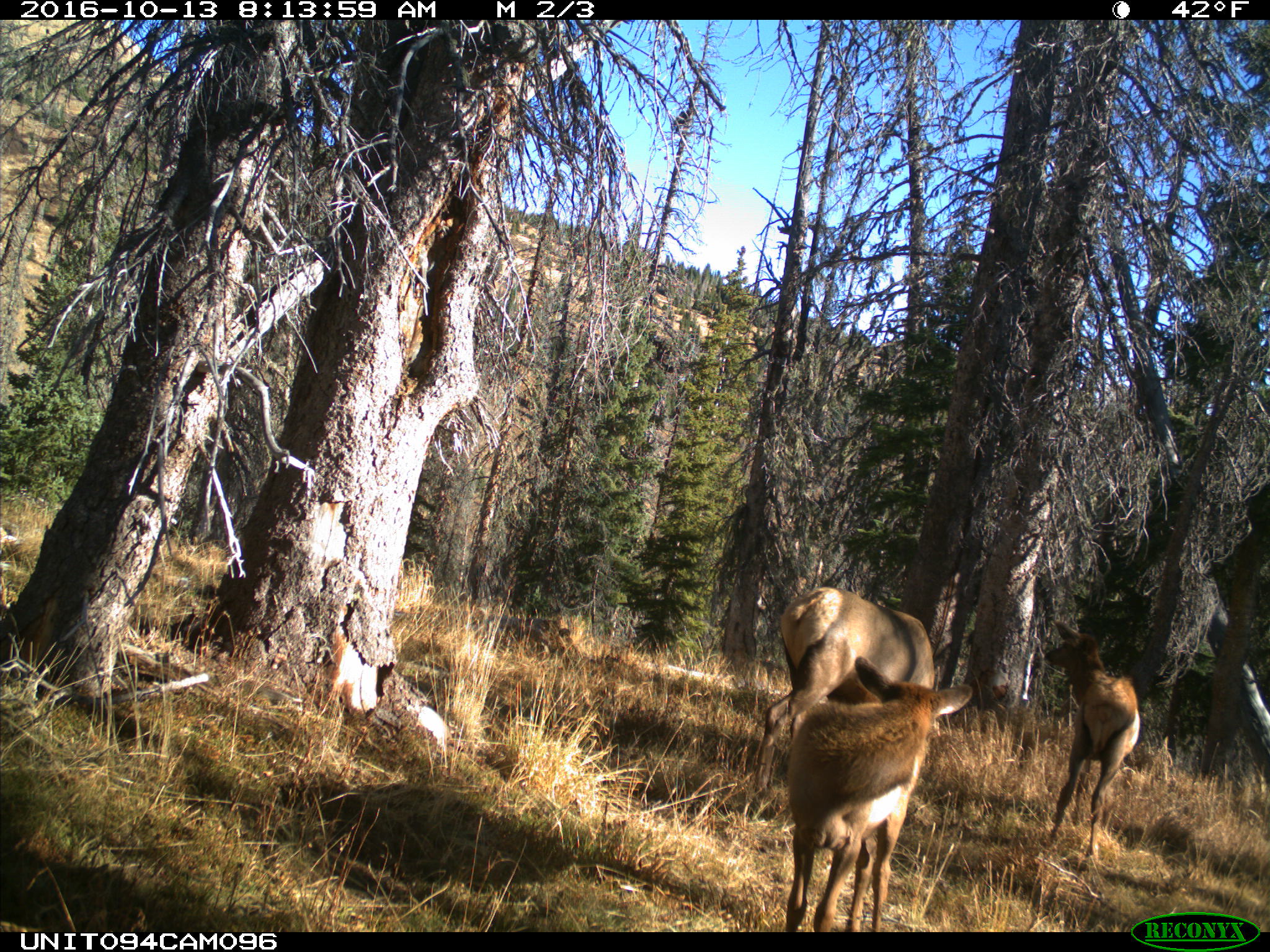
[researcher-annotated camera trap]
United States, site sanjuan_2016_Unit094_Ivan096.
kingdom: Animalia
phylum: Chordata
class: Mammalia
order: Artiodactyla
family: Cervidae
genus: Cervus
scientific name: Cervus elaphus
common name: red deer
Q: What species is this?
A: Cervus elaphus (red deer).